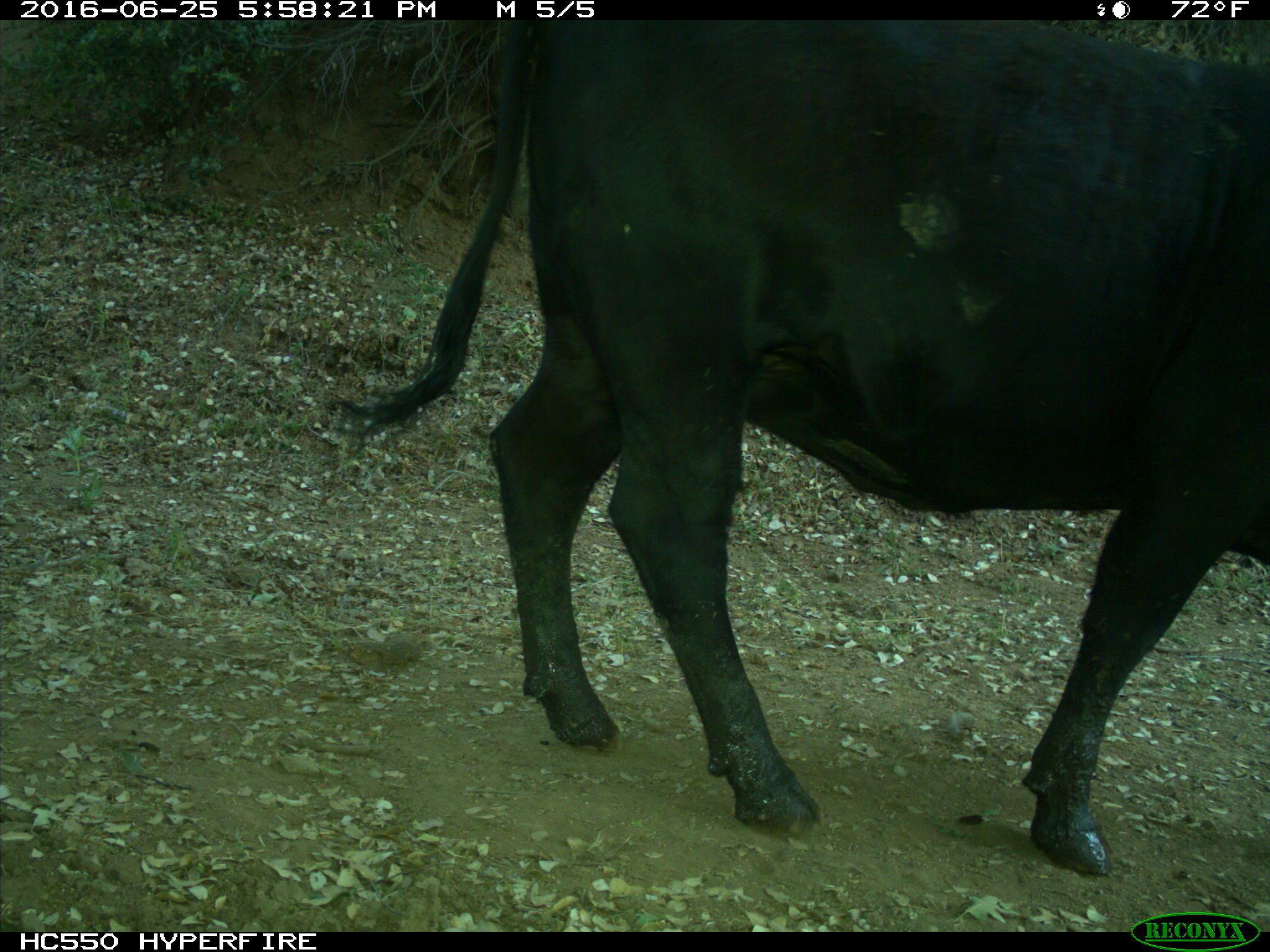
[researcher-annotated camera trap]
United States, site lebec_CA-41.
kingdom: Animalia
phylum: Chordata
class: Mammalia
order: Artiodactyla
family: Bovidae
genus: Bos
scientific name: Bos taurus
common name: domestic cow